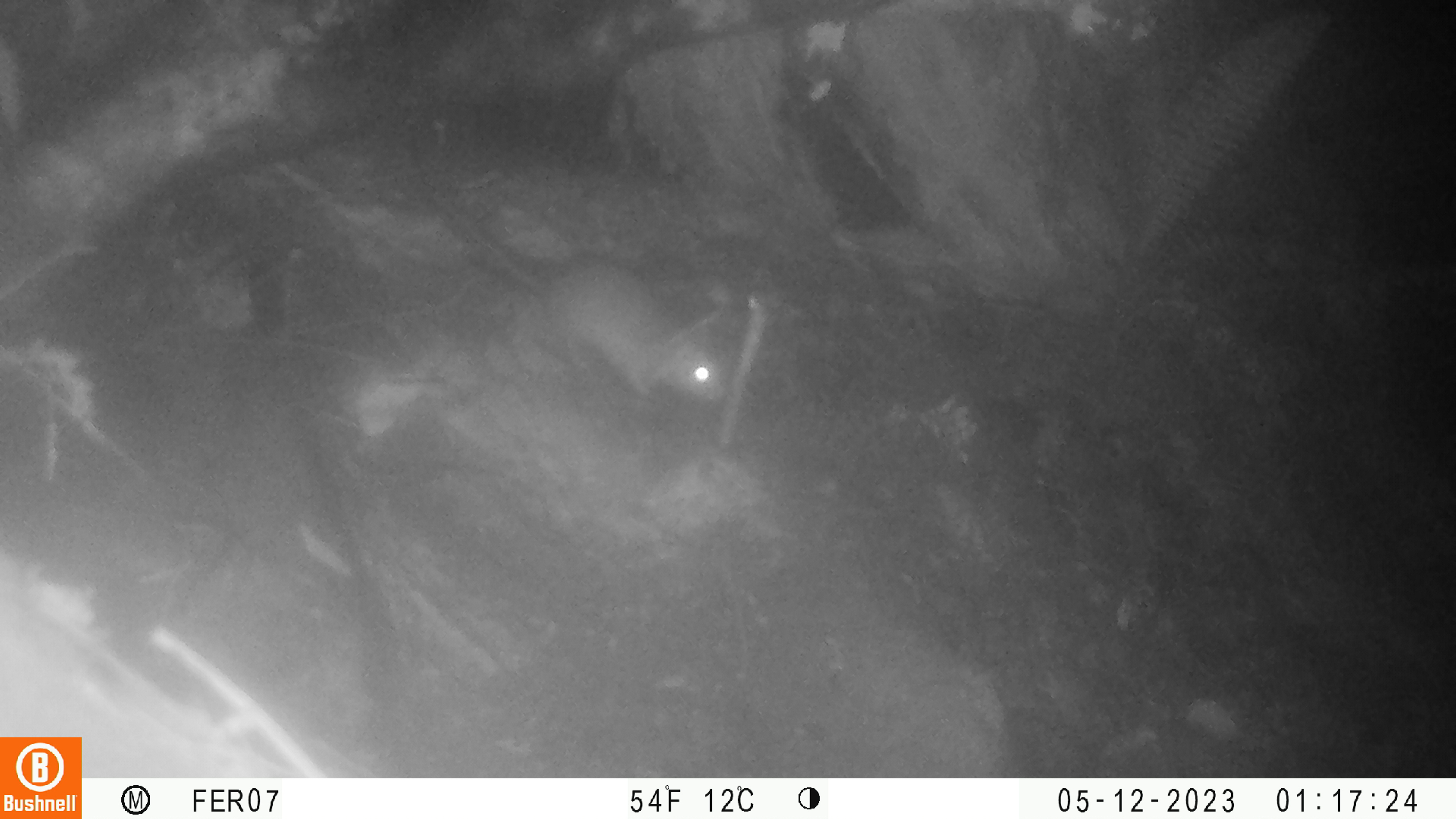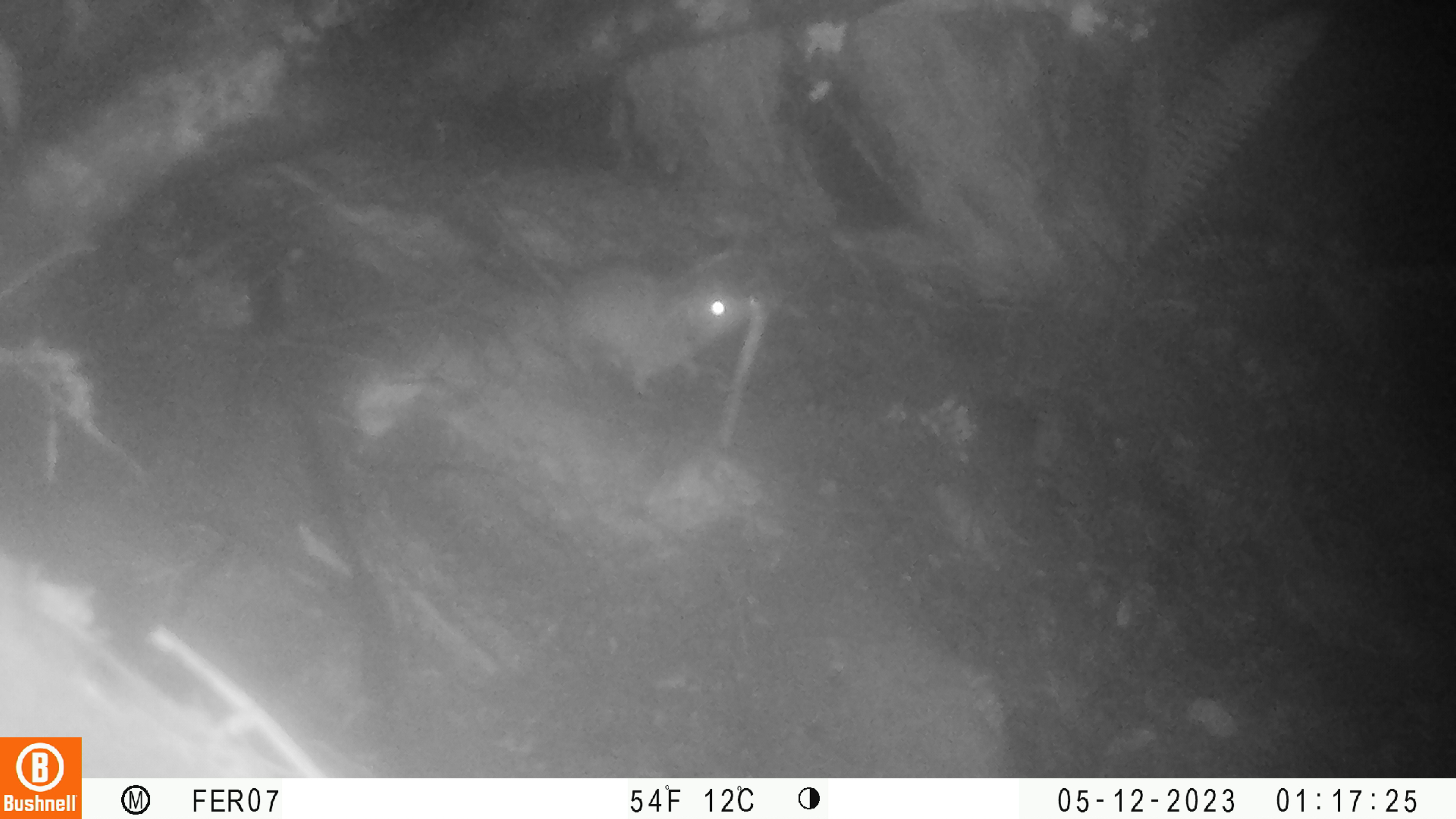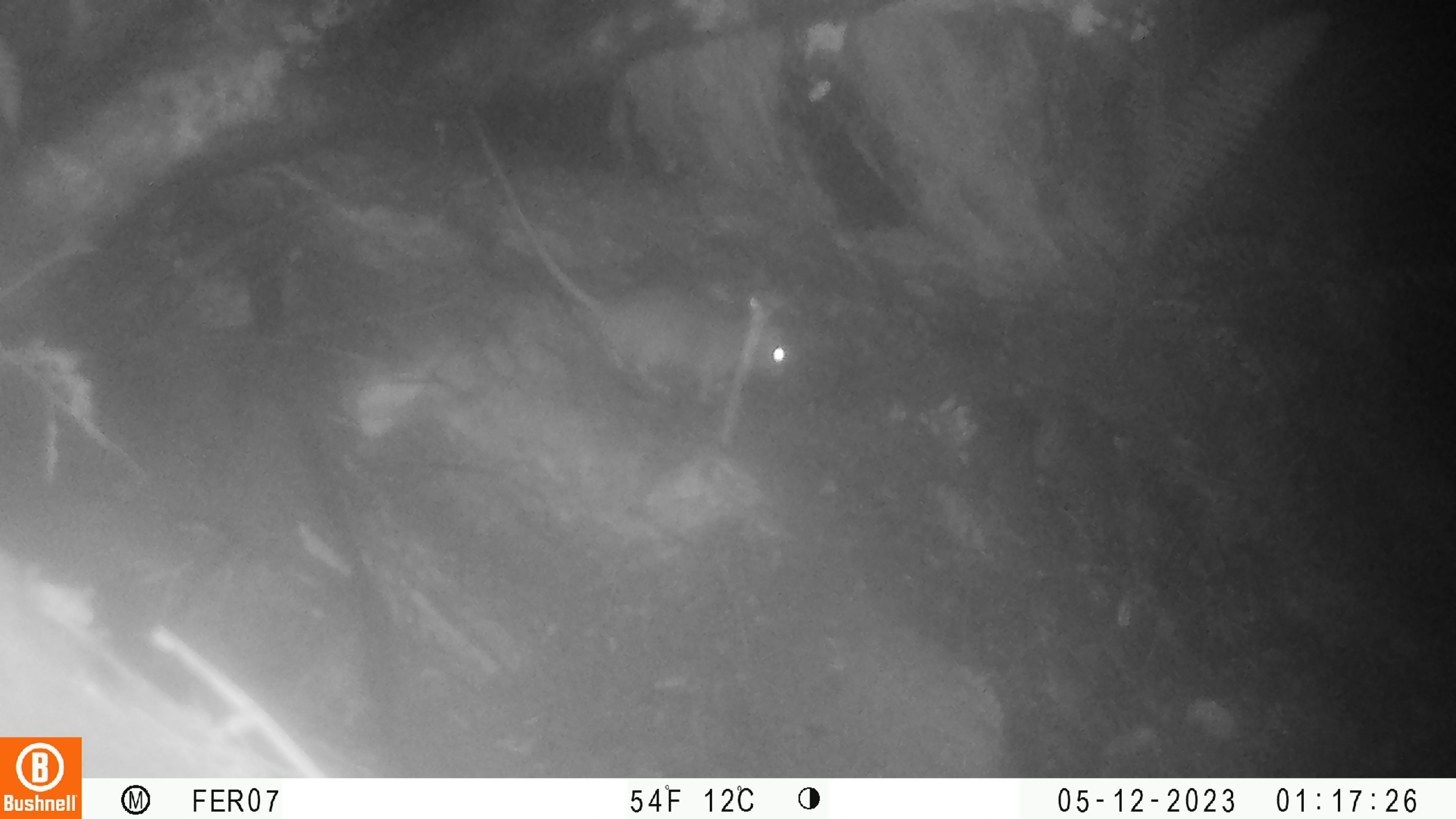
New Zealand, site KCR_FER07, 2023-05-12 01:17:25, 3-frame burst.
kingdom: Animalia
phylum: Chordata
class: Mammalia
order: Rodentia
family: Muridae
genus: Rattus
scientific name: Rattus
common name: rat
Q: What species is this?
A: Rat (Rattus).